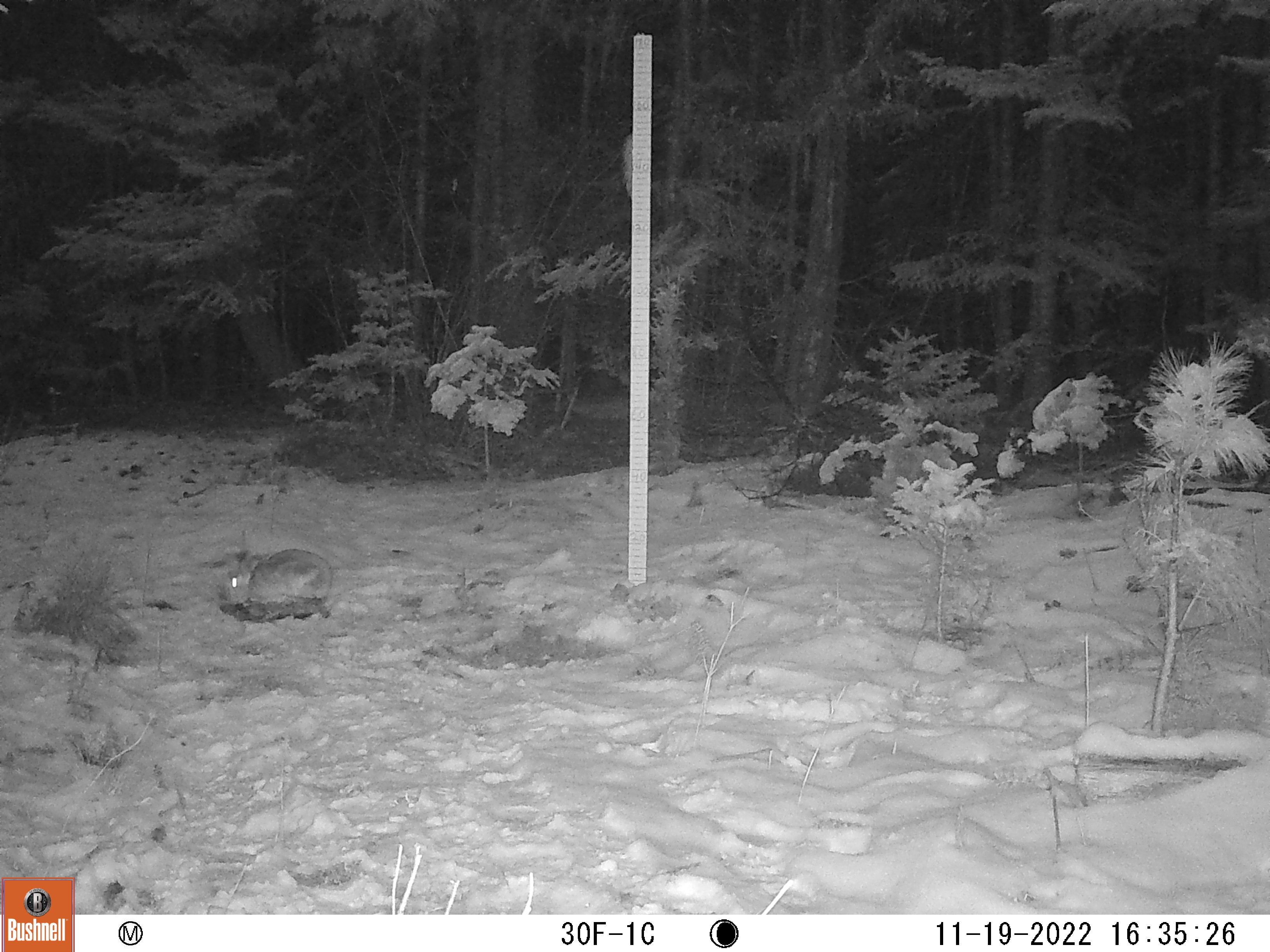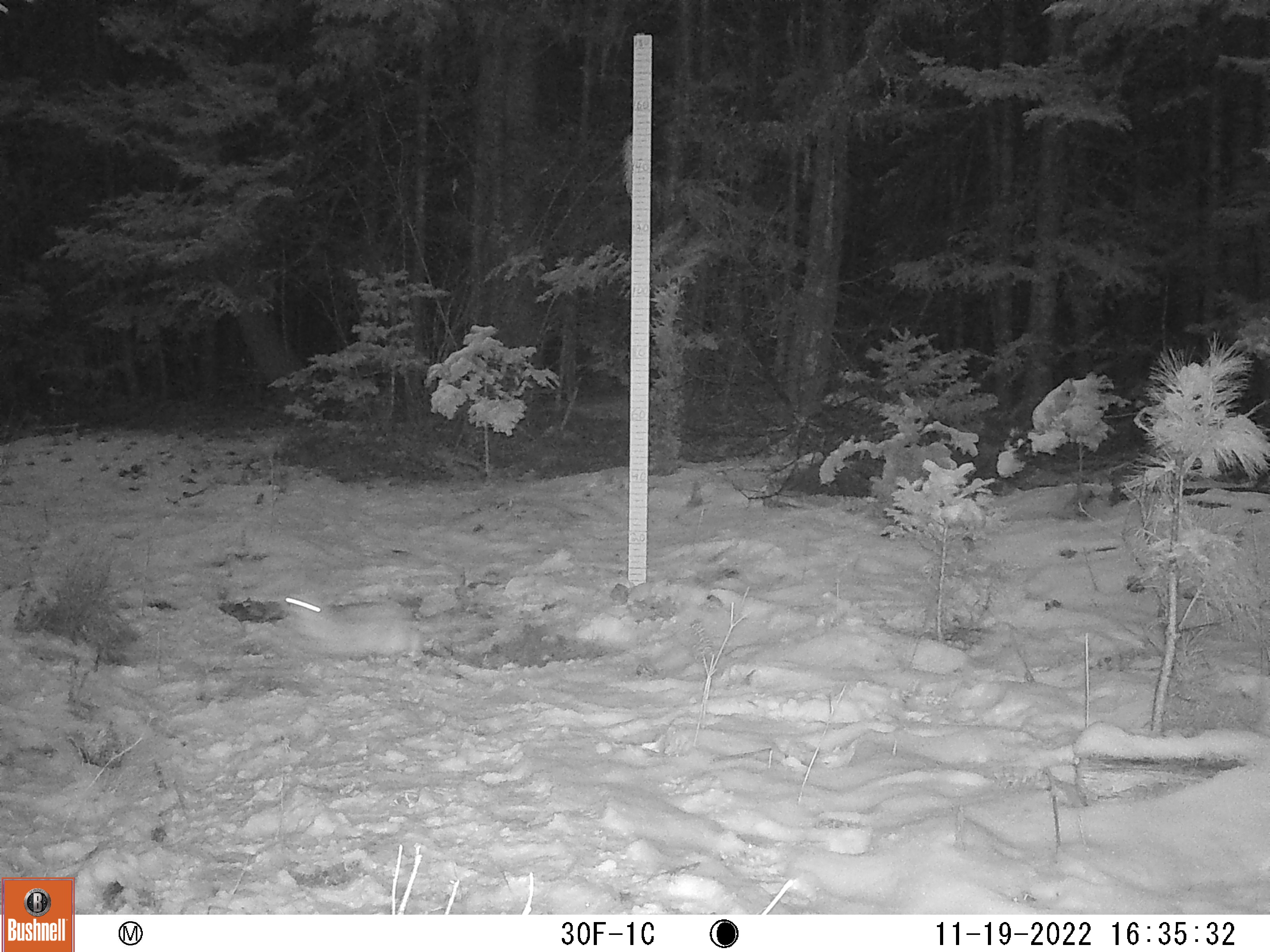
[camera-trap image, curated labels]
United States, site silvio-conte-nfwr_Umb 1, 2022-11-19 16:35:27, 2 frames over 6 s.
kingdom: Animalia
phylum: Chordata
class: Mammalia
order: Lagomorpha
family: Leporidae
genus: Lepus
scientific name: Lepus americanus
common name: snowshoe hare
Snowshoe hare (Lepus americanus).